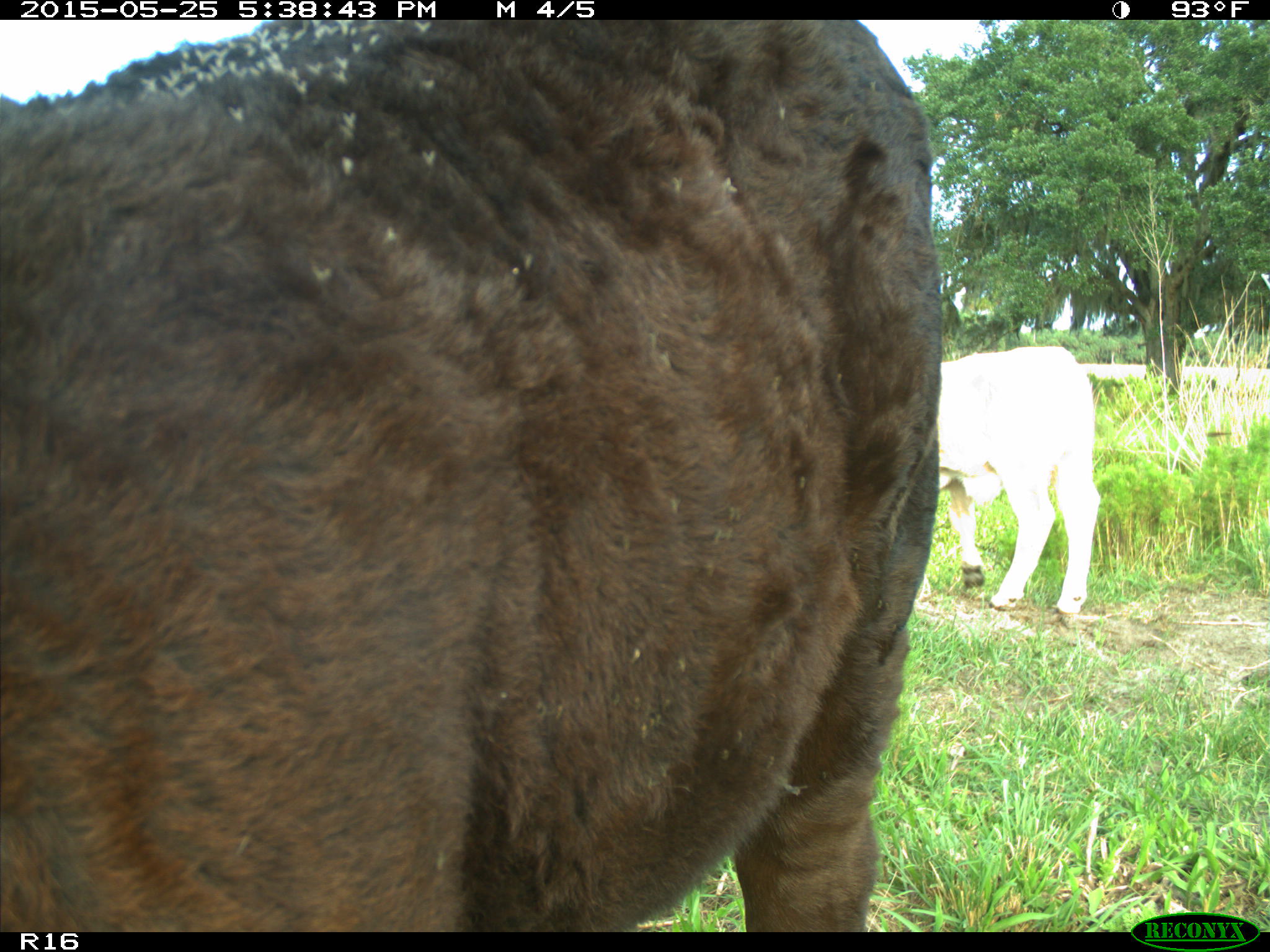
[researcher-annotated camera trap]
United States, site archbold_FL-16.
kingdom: Animalia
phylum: Chordata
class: Mammalia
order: Artiodactyla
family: Bovidae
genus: Bos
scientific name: Bos taurus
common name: domestic cow